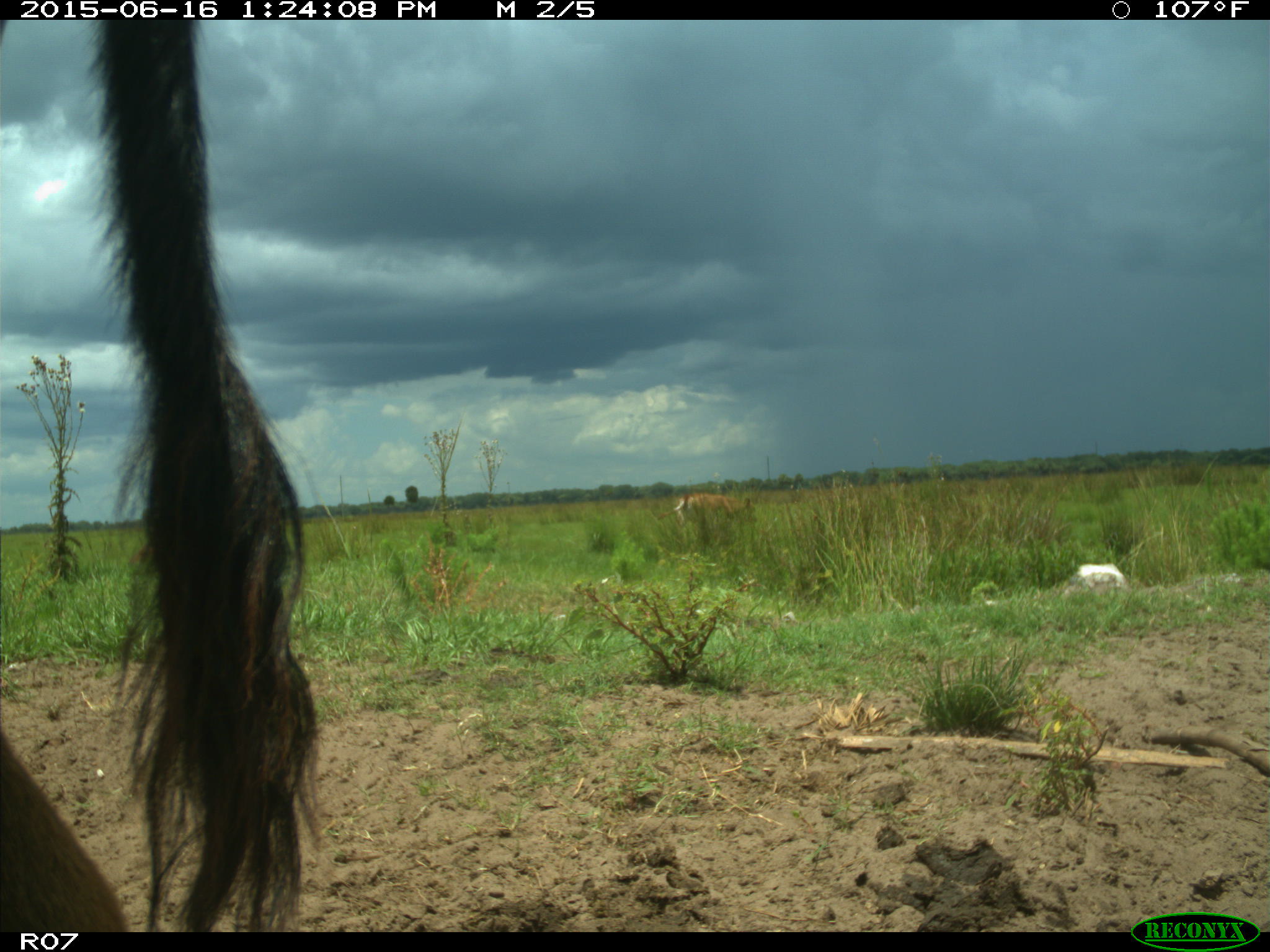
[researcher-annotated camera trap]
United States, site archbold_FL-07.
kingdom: Animalia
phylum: Chordata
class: Mammalia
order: Artiodactyla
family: Bovidae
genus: Bos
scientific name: Bos taurus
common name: domestic cow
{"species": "Bos taurus (domestic cow)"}